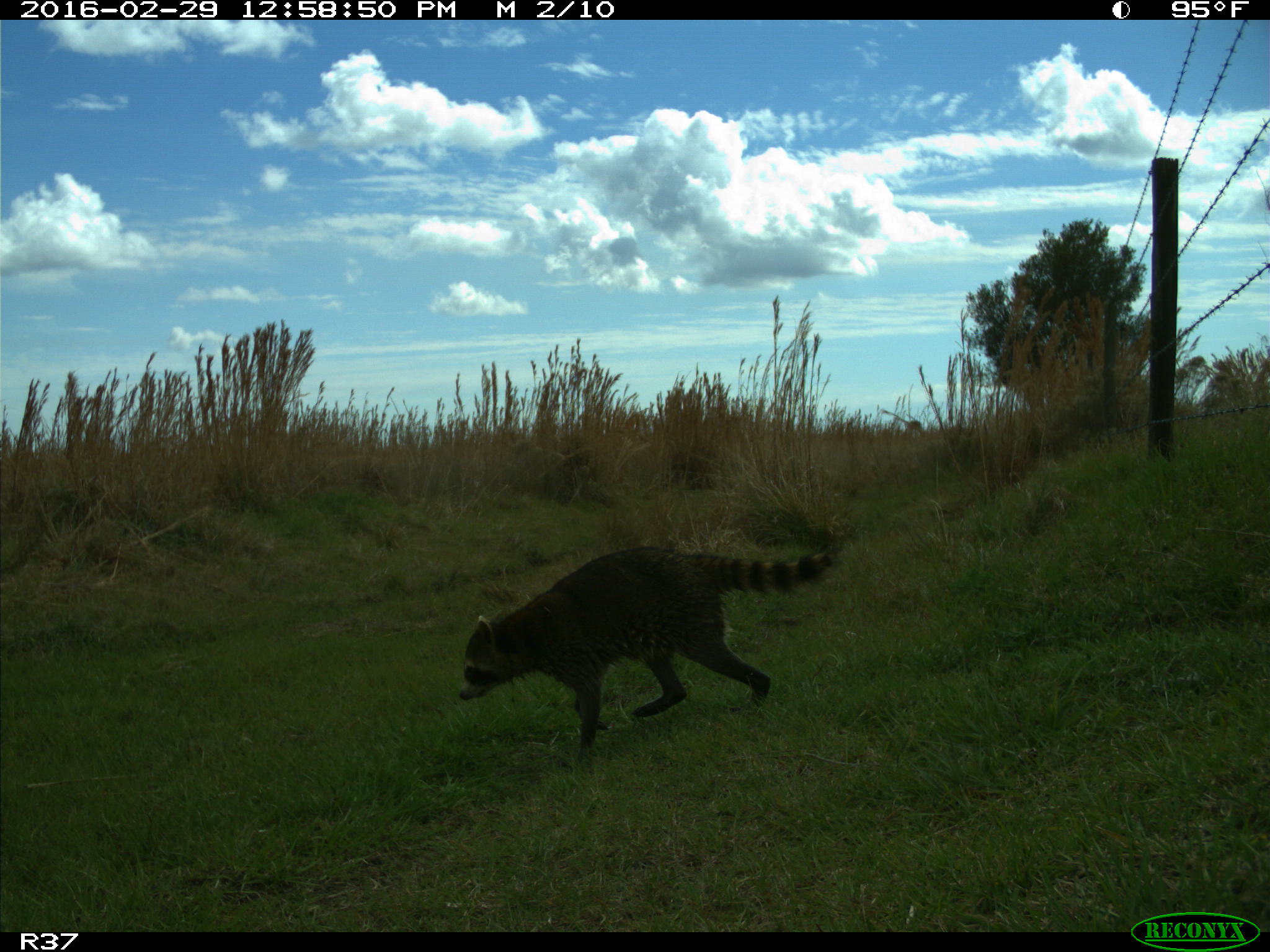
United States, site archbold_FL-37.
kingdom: Animalia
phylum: Chordata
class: Mammalia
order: Carnivora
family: Procyonidae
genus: Procyon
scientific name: Procyon lotor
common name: common raccoon